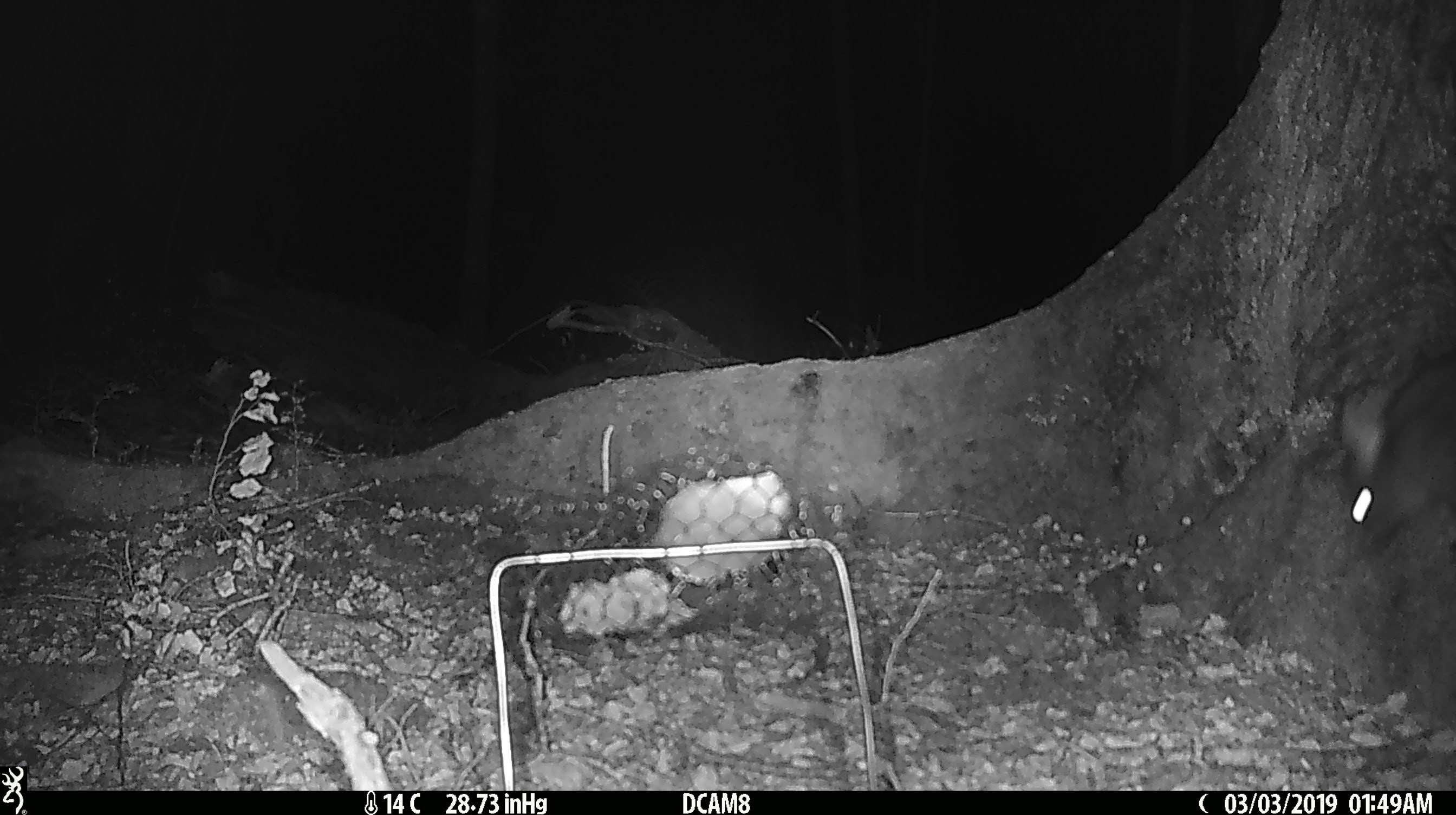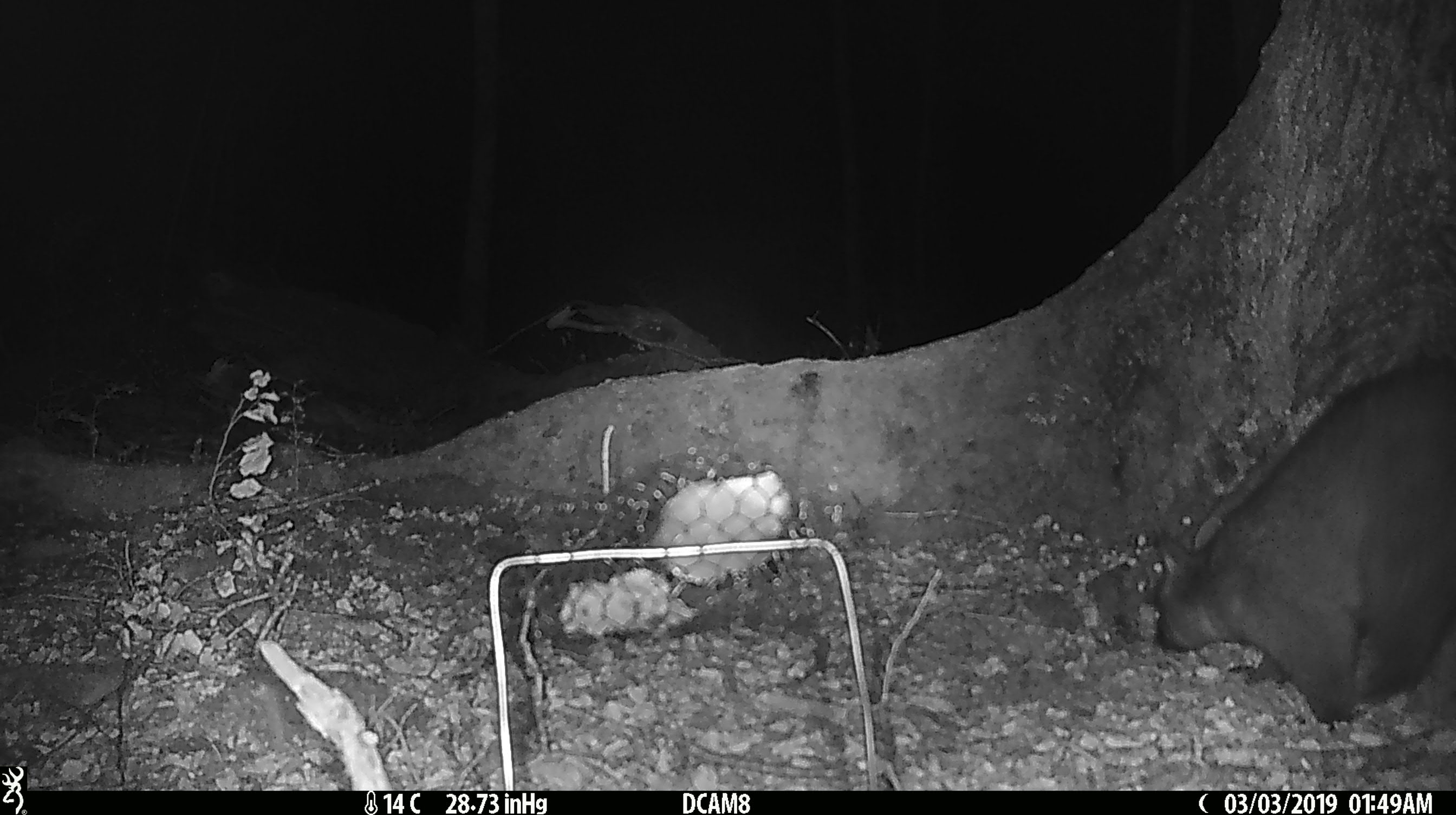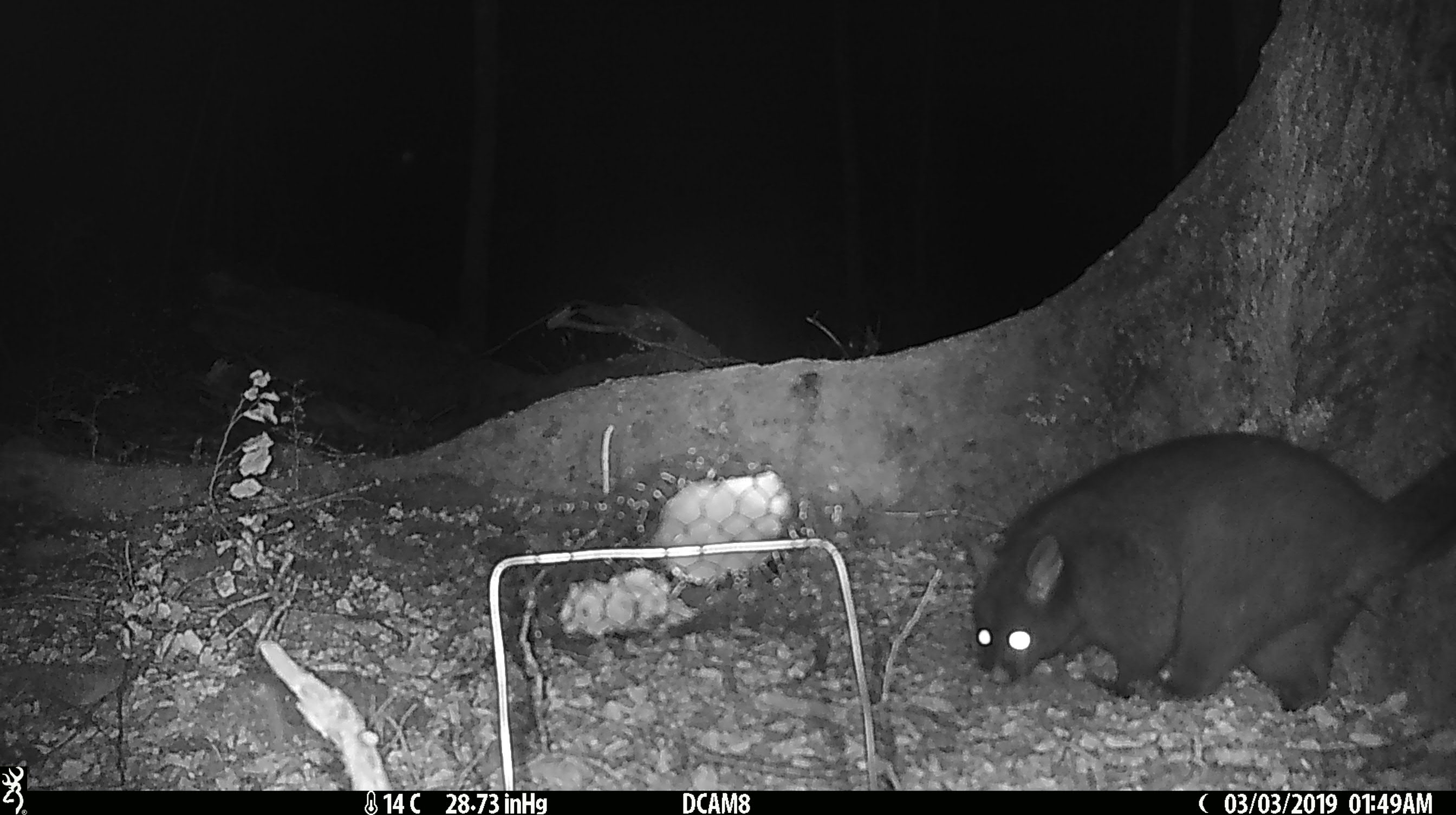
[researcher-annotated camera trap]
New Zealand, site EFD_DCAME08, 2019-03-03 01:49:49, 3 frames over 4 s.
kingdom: Animalia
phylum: Chordata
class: Mammalia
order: Diprotodontia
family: Phalangeridae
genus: Trichosurus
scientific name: Trichosurus vulpecula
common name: common brushtail possum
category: possum